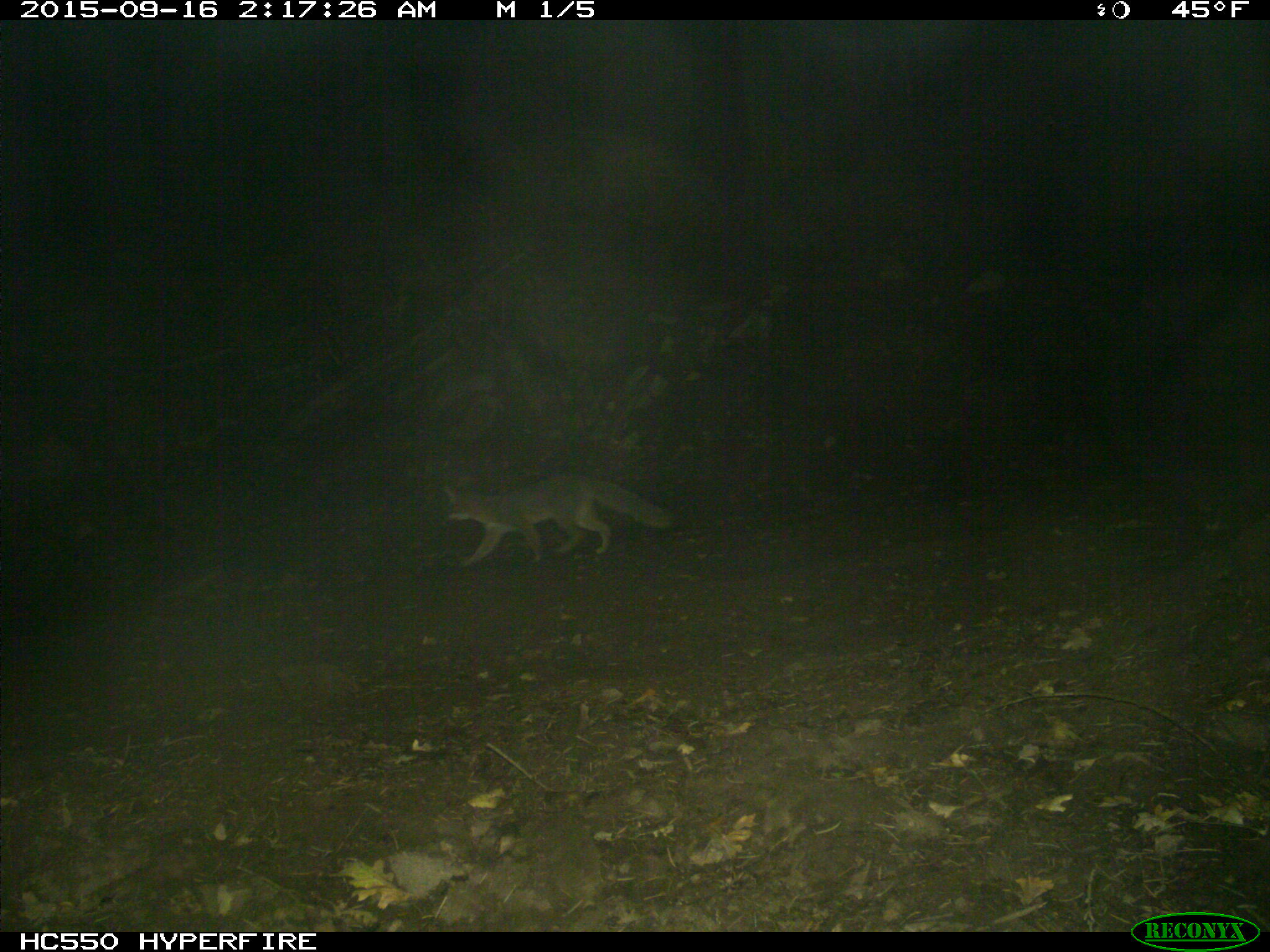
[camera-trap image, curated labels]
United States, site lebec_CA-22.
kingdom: Animalia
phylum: Chordata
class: Mammalia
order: Carnivora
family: Canidae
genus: Urocyon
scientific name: Urocyon cinereoargenteus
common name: gray fox